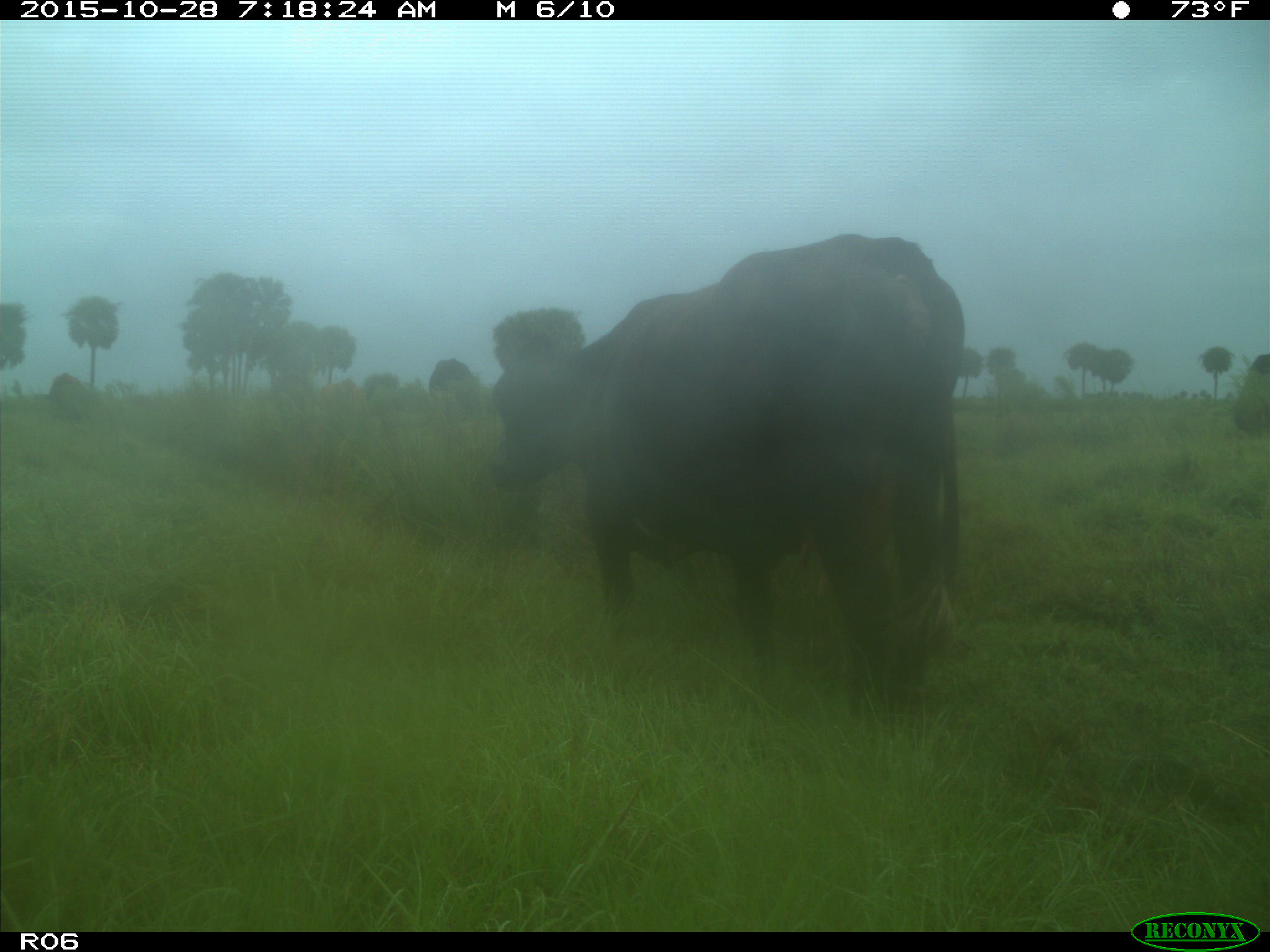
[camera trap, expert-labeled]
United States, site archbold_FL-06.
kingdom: Animalia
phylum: Chordata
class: Mammalia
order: Artiodactyla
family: Bovidae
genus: Bos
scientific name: Bos taurus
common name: domestic cow